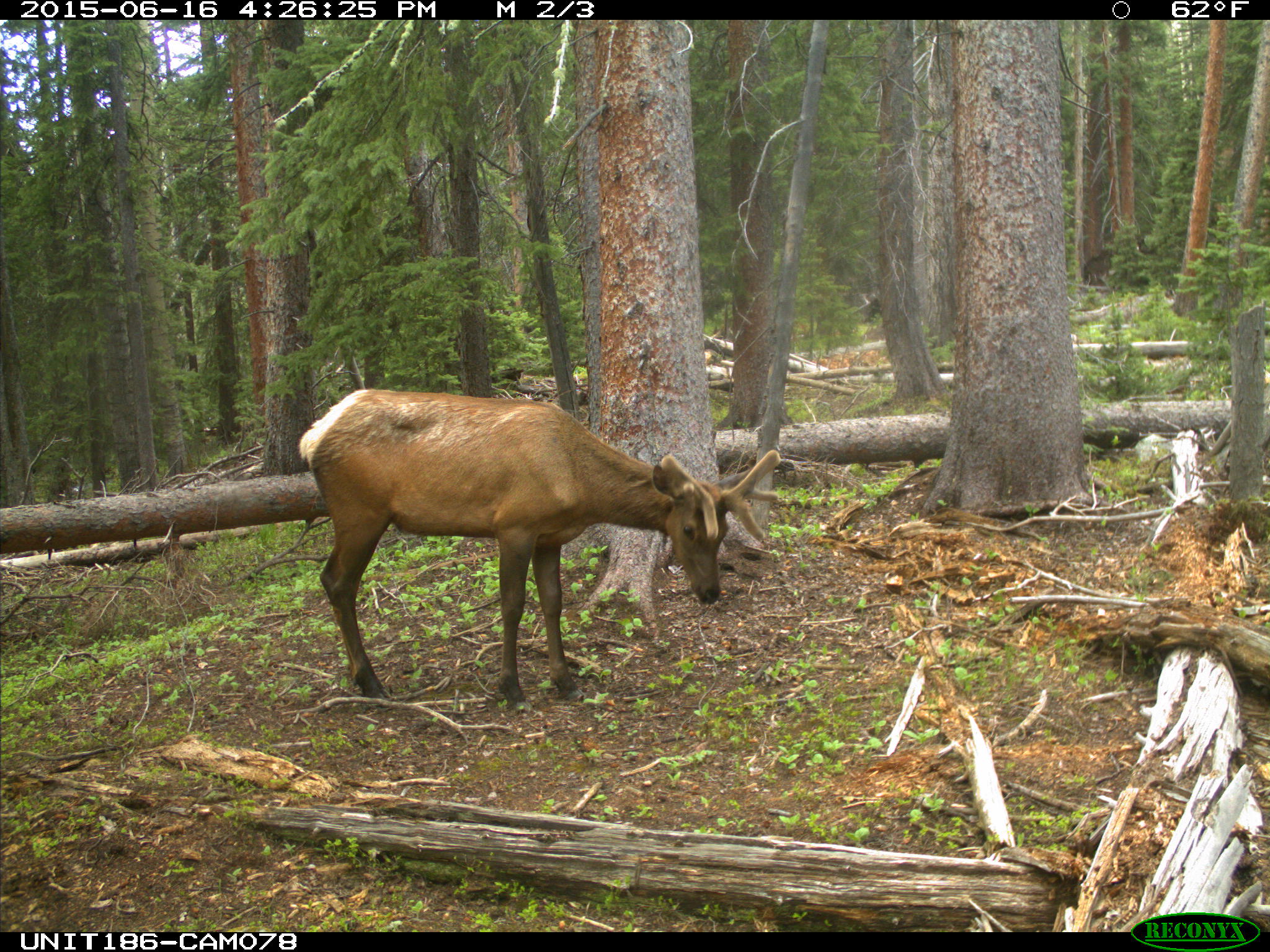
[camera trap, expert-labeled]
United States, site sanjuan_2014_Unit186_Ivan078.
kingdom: Animalia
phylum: Chordata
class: Mammalia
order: Artiodactyla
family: Cervidae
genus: Cervus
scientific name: Cervus elaphus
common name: red deer